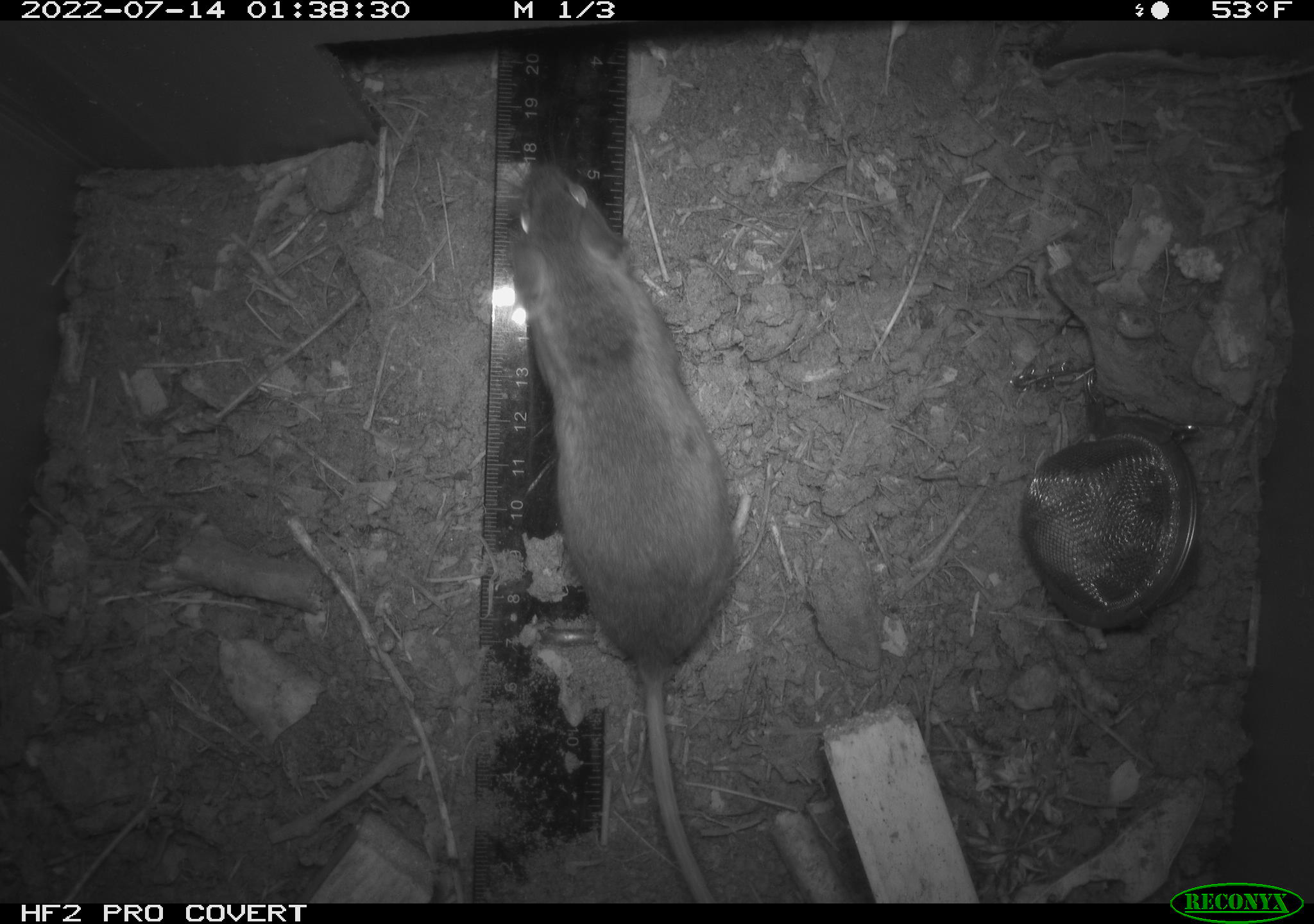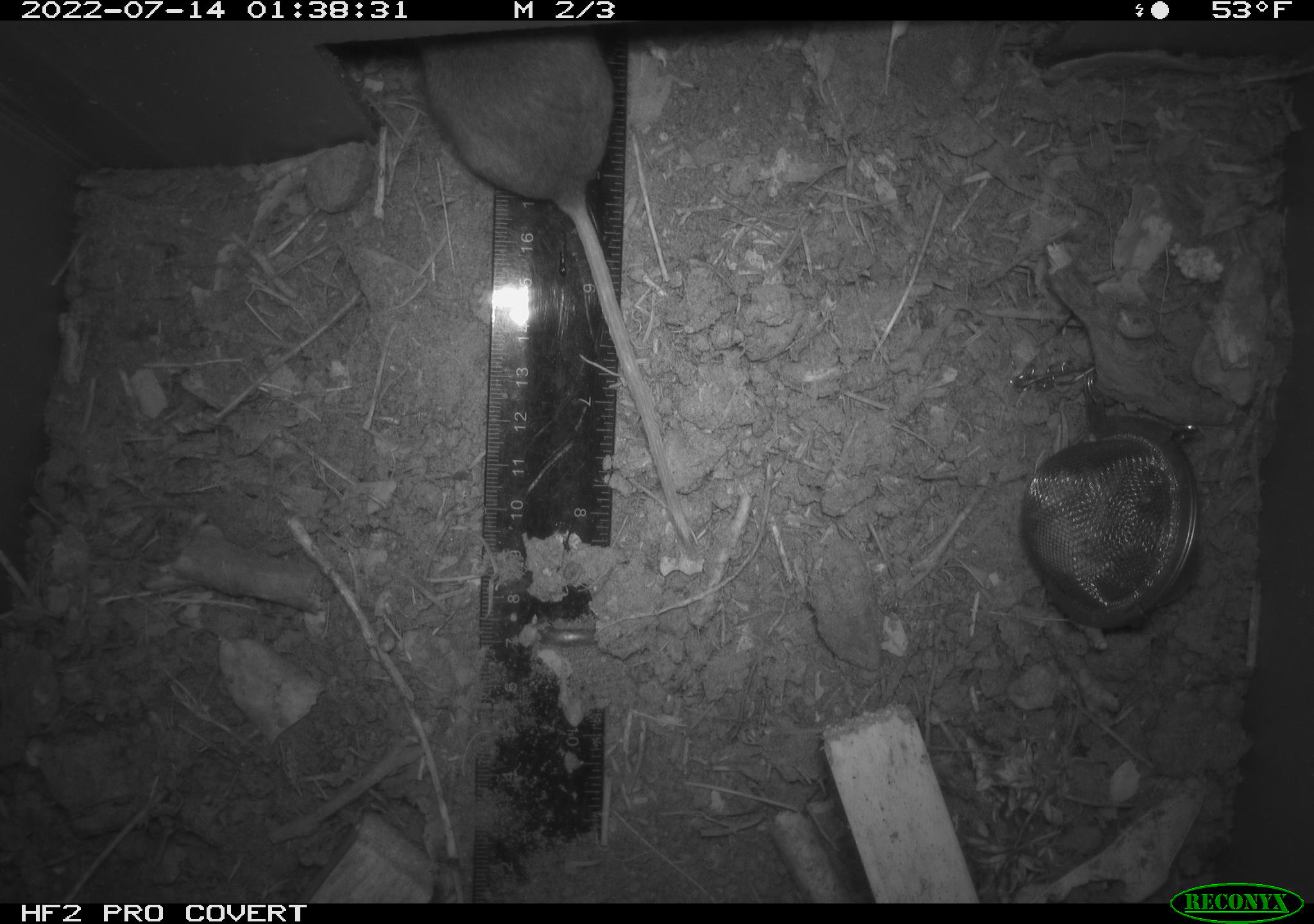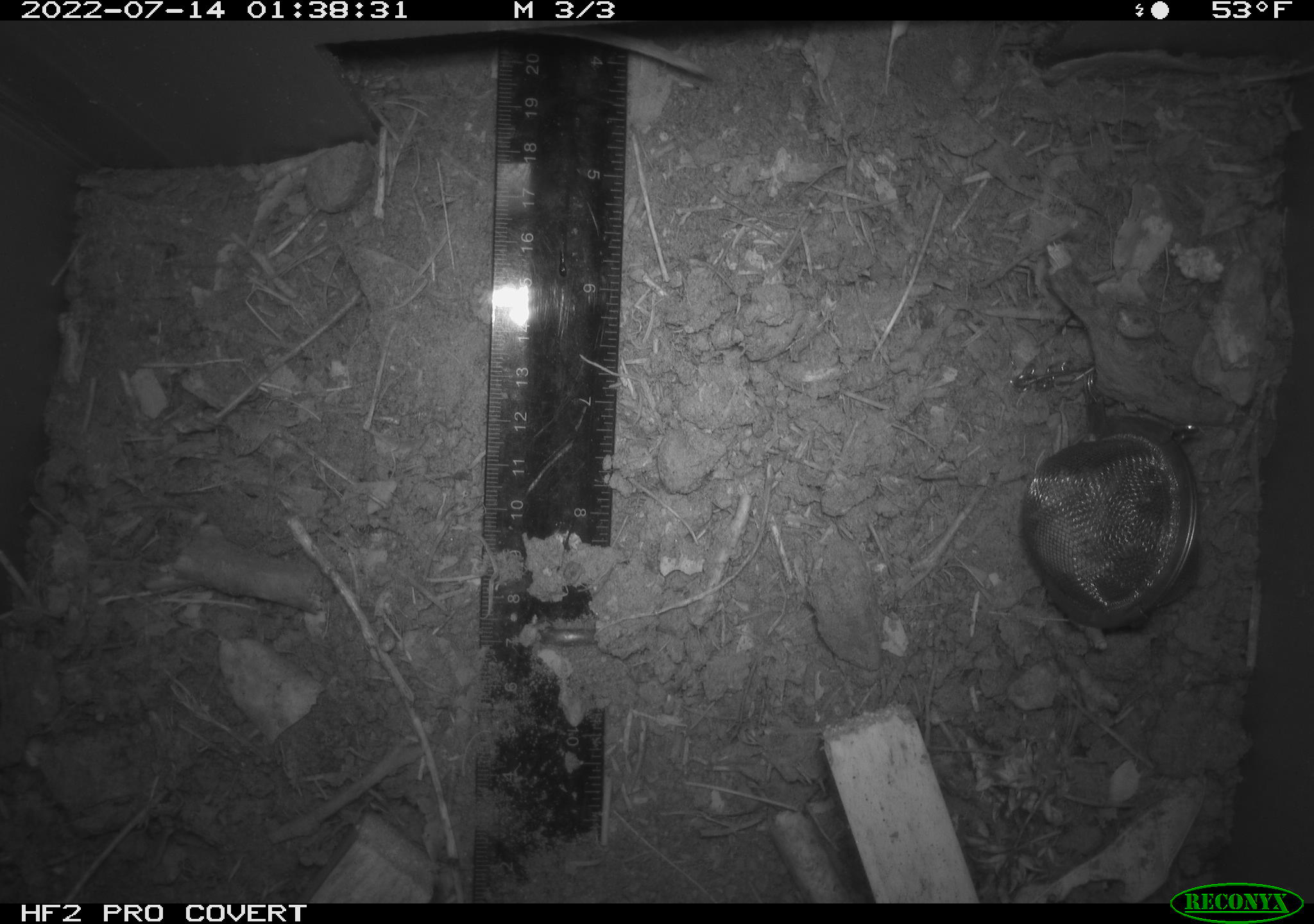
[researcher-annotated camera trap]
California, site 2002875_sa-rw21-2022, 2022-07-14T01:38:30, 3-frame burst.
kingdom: Animalia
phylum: Chordata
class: Mammalia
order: Rodentia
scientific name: Rodentia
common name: mouse species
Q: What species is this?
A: Mouse species (Rodentia).